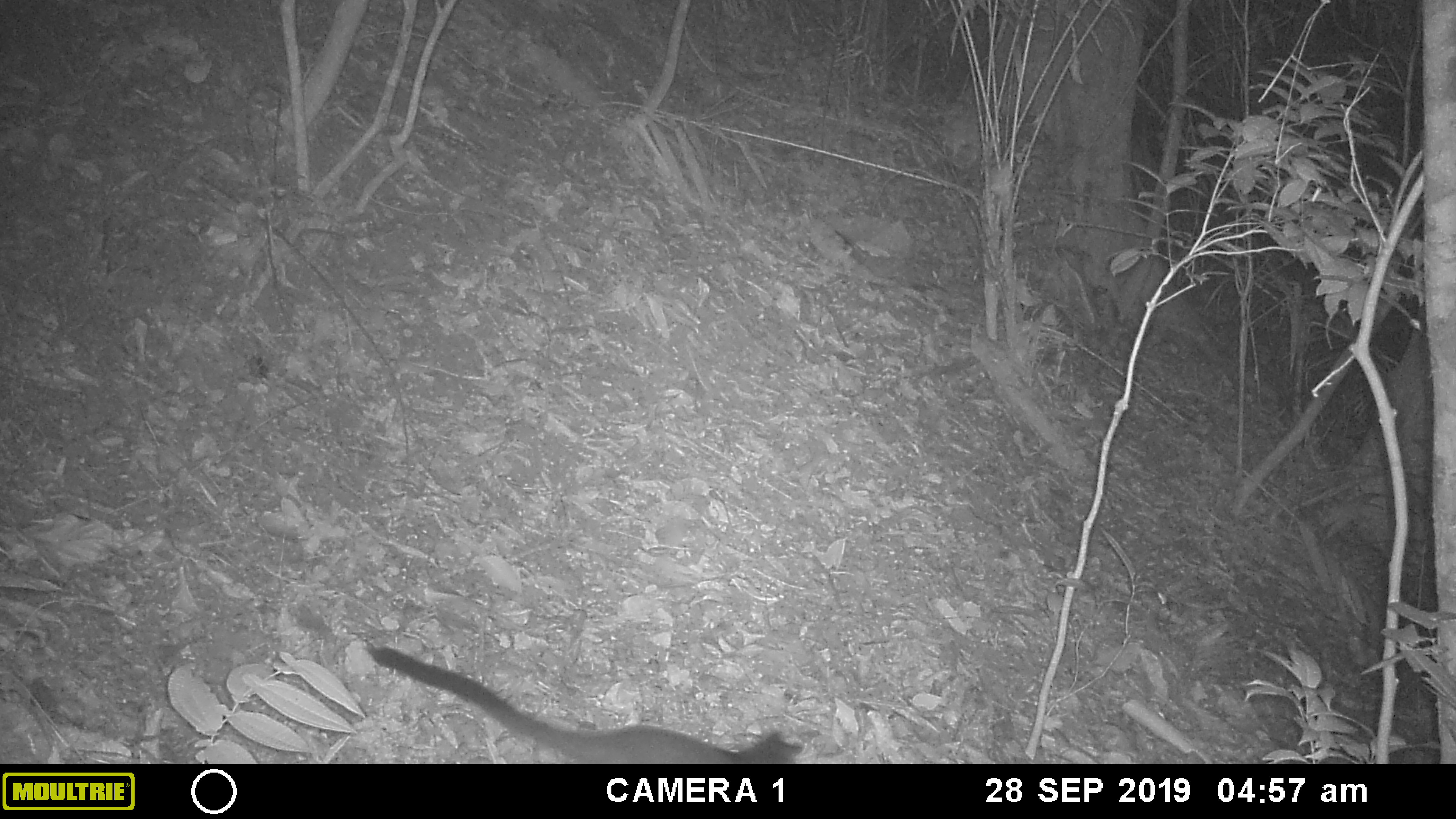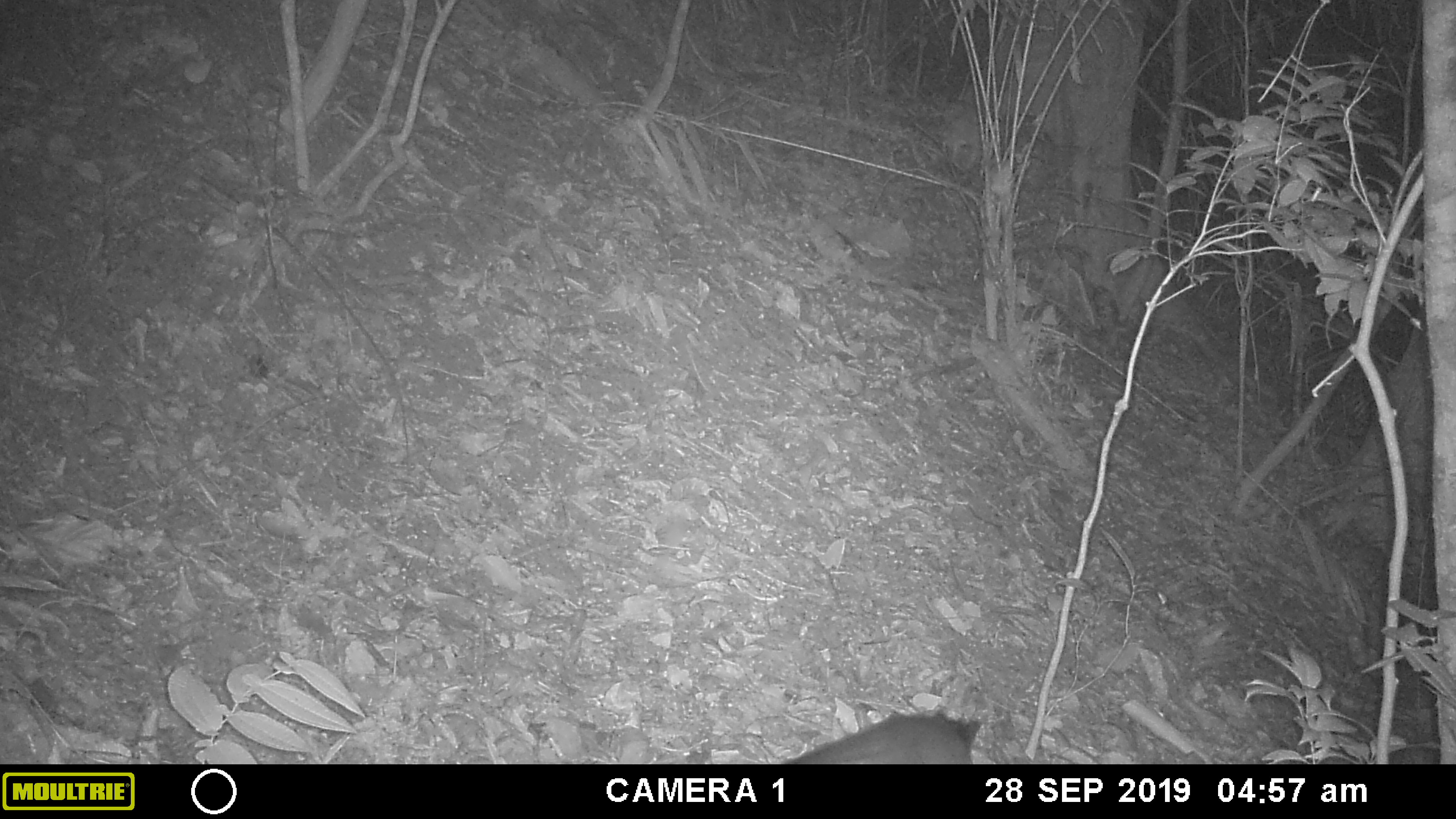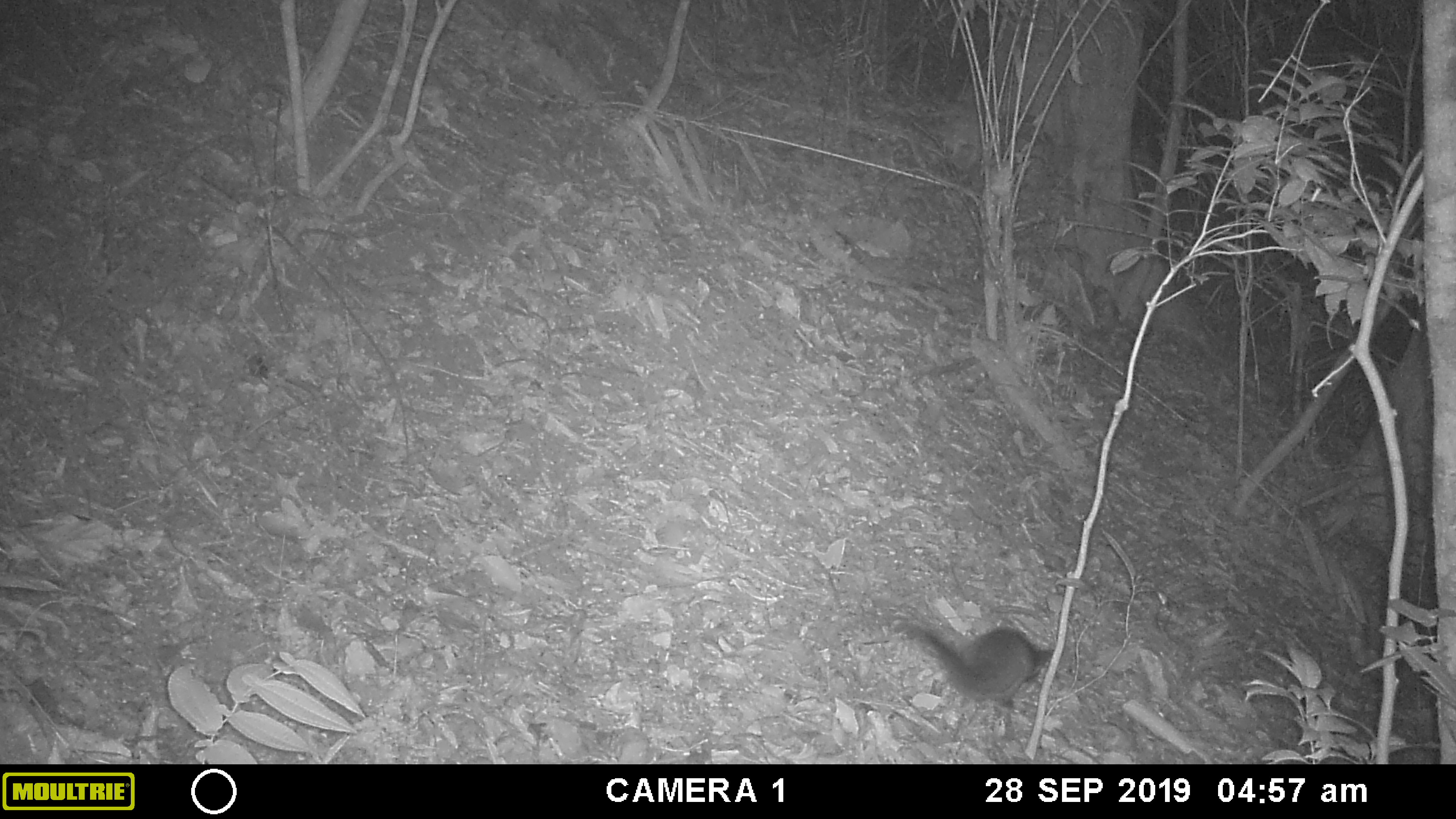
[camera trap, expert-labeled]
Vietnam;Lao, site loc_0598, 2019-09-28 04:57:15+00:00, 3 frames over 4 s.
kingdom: Animalia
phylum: Chordata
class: Mammalia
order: Carnivora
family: Viverridae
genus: Paguma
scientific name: Paguma larvata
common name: masked palm civet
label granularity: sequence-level